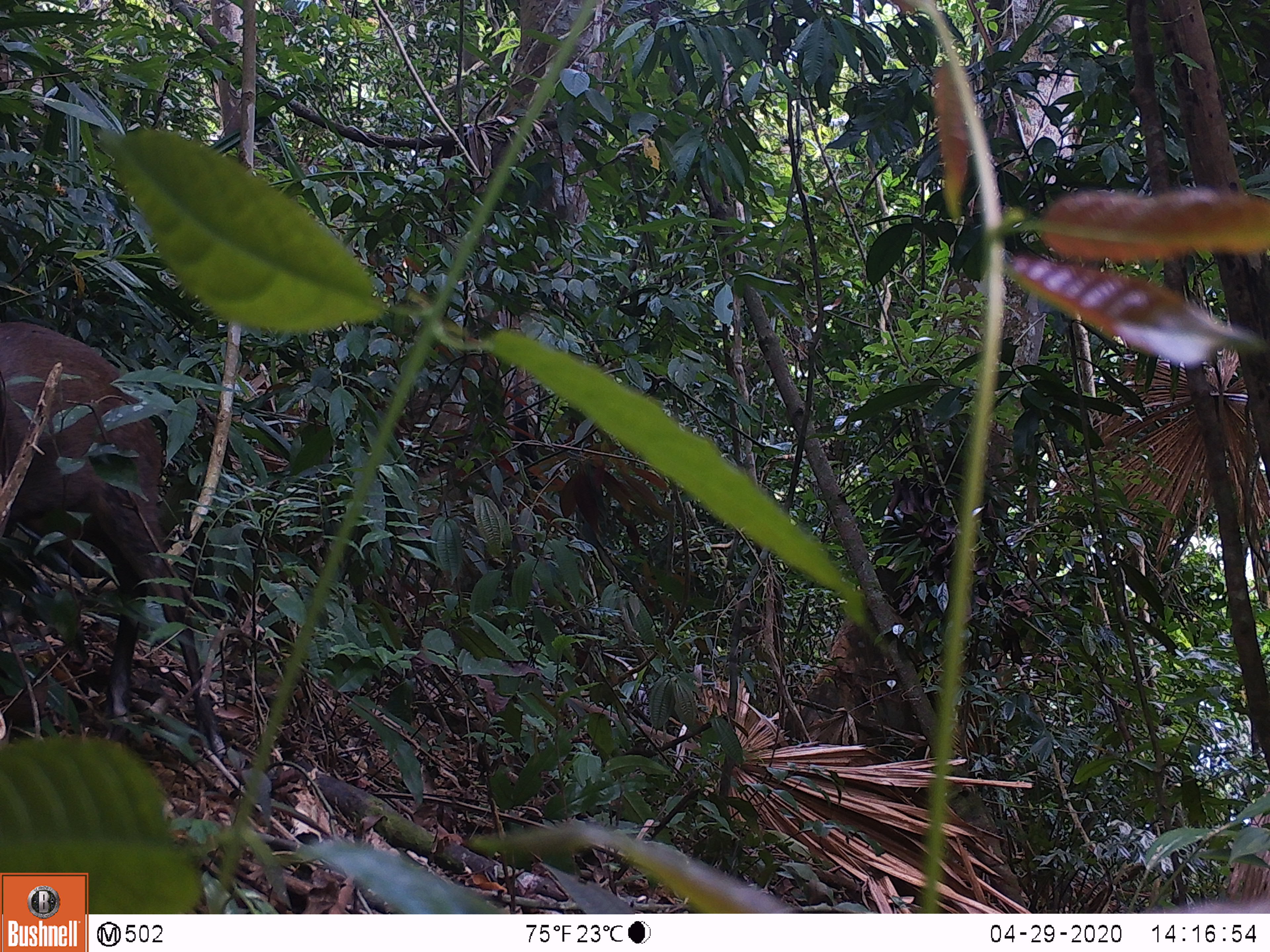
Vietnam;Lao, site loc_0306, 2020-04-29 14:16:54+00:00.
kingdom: Animalia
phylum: Chordata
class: Mammalia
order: Artiodactyla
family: Cervidae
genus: Muntiacus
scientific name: Muntiacus rooseveltorum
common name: roosevelt's muntjac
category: roosevelts muntjac group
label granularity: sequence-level